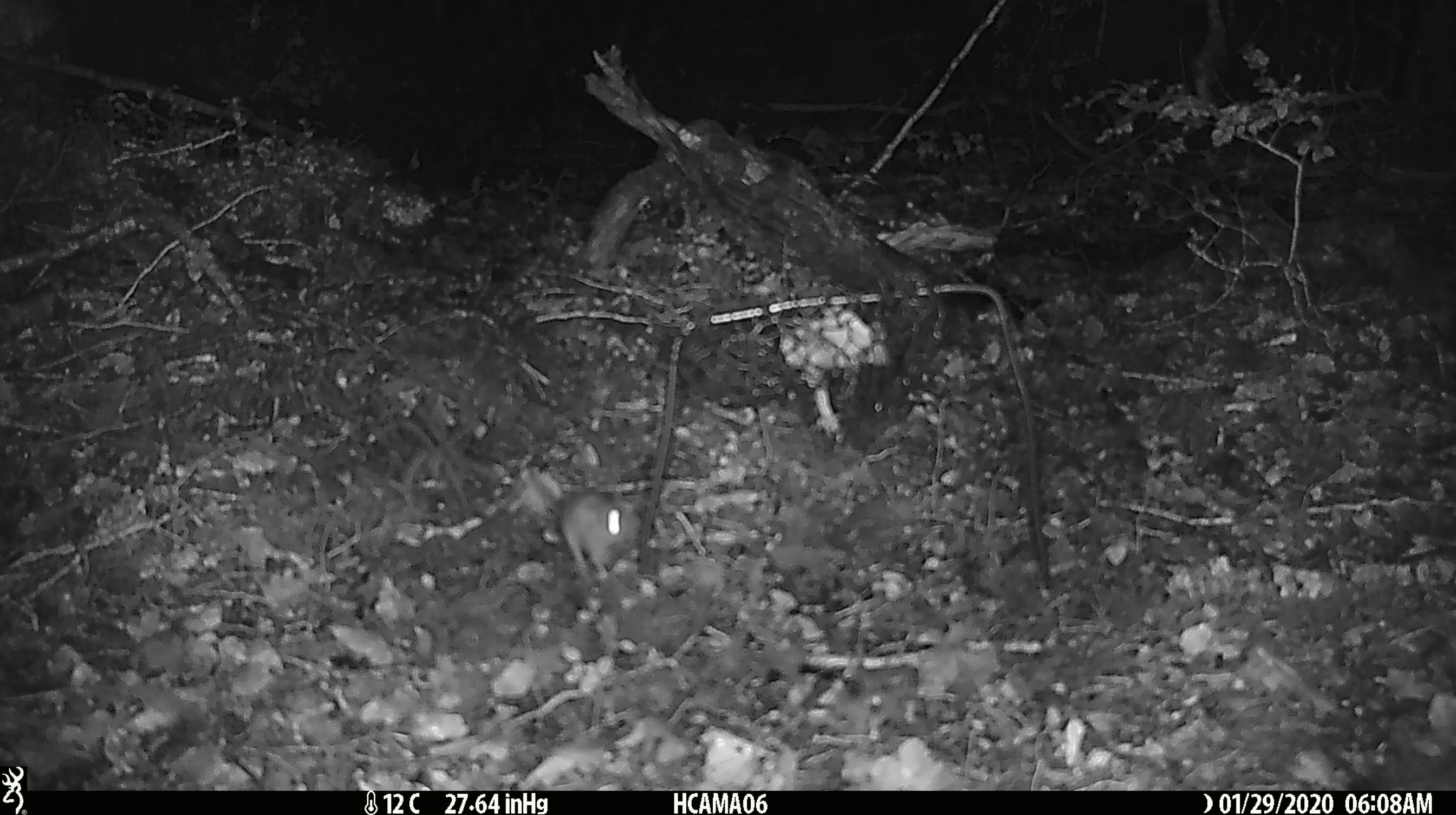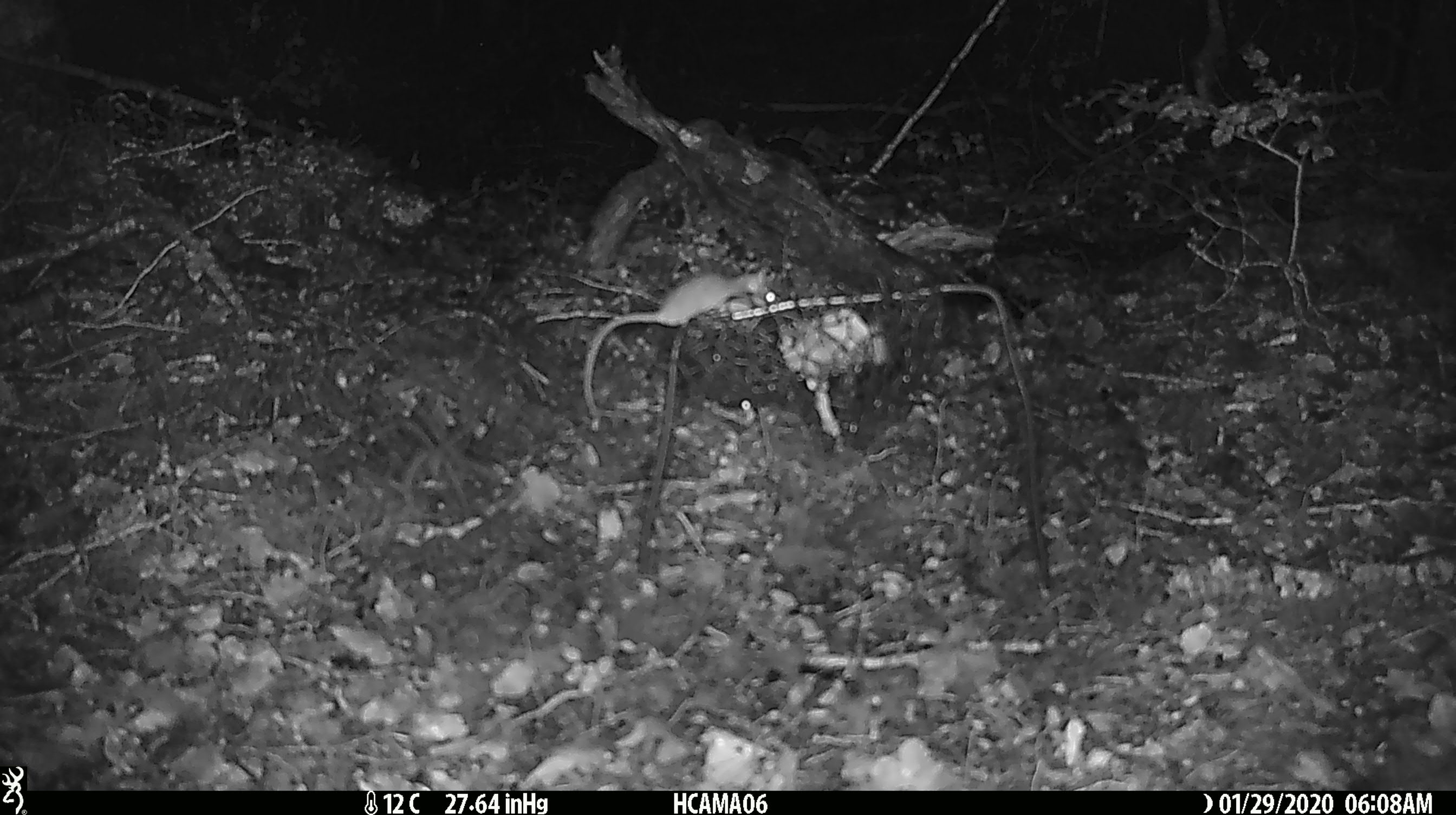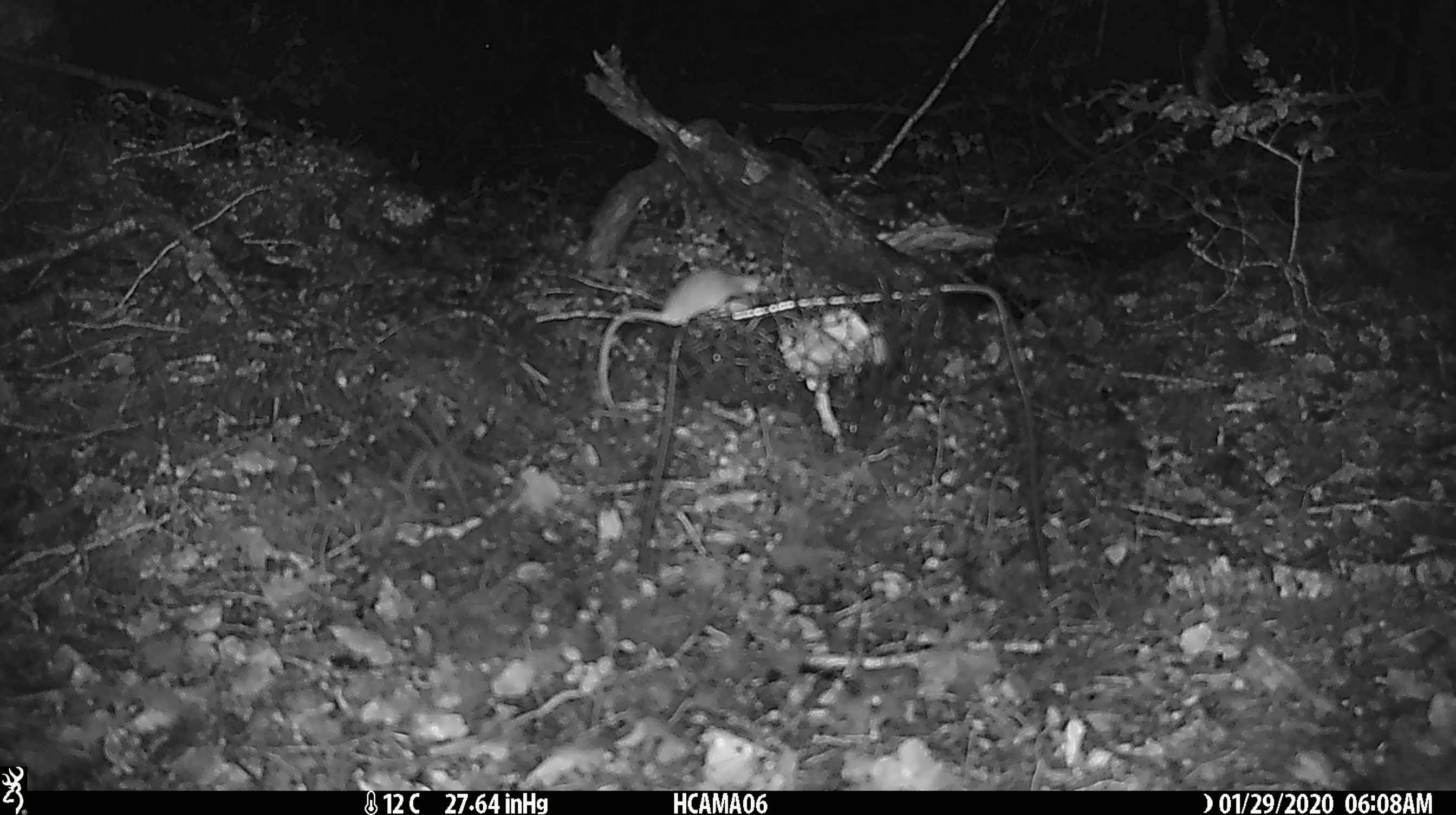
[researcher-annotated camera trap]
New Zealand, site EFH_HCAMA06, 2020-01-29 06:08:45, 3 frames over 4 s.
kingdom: Animalia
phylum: Chordata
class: Mammalia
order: Rodentia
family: Muridae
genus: Mus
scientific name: Mus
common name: mouse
Mouse (Mus).